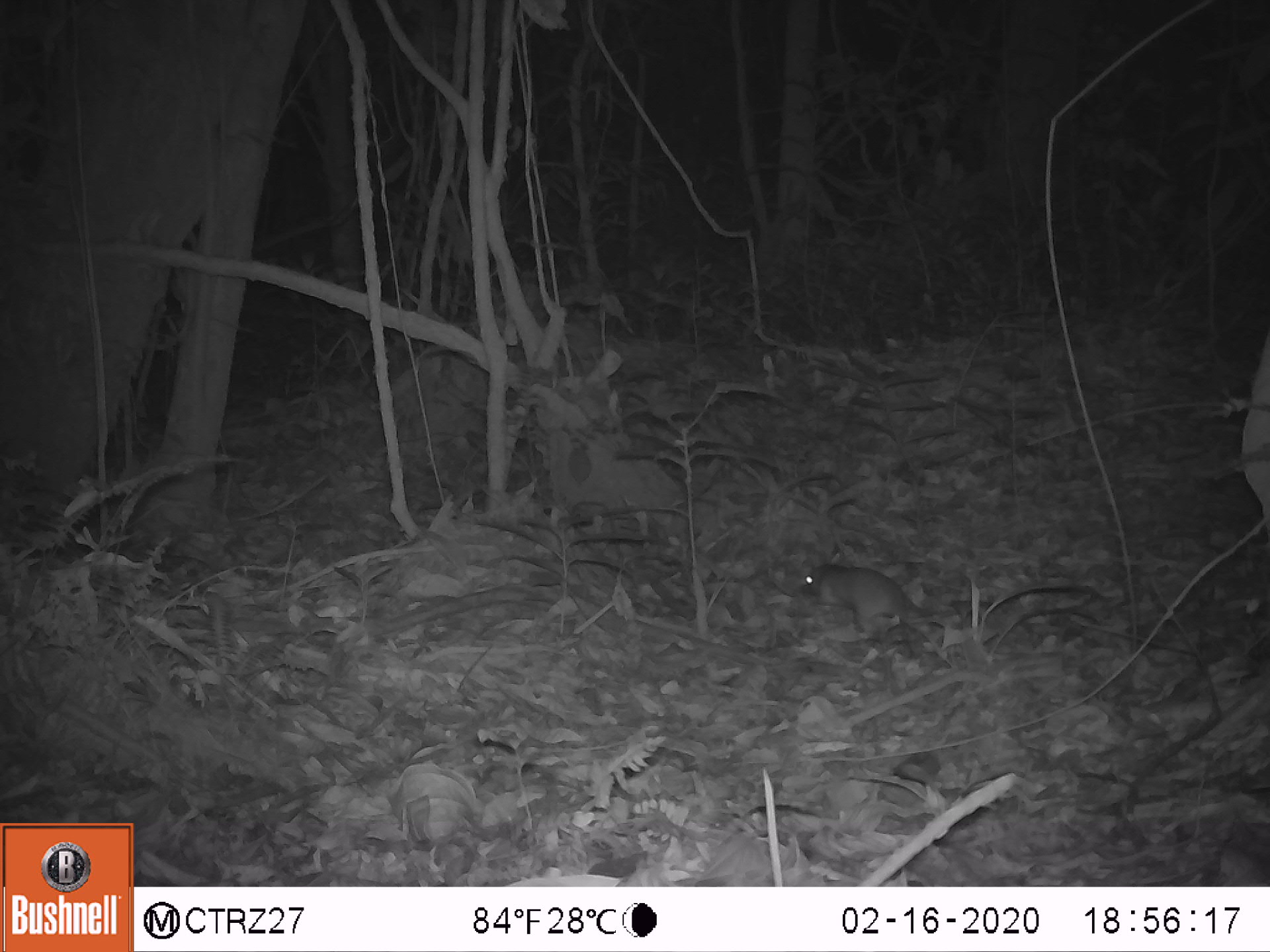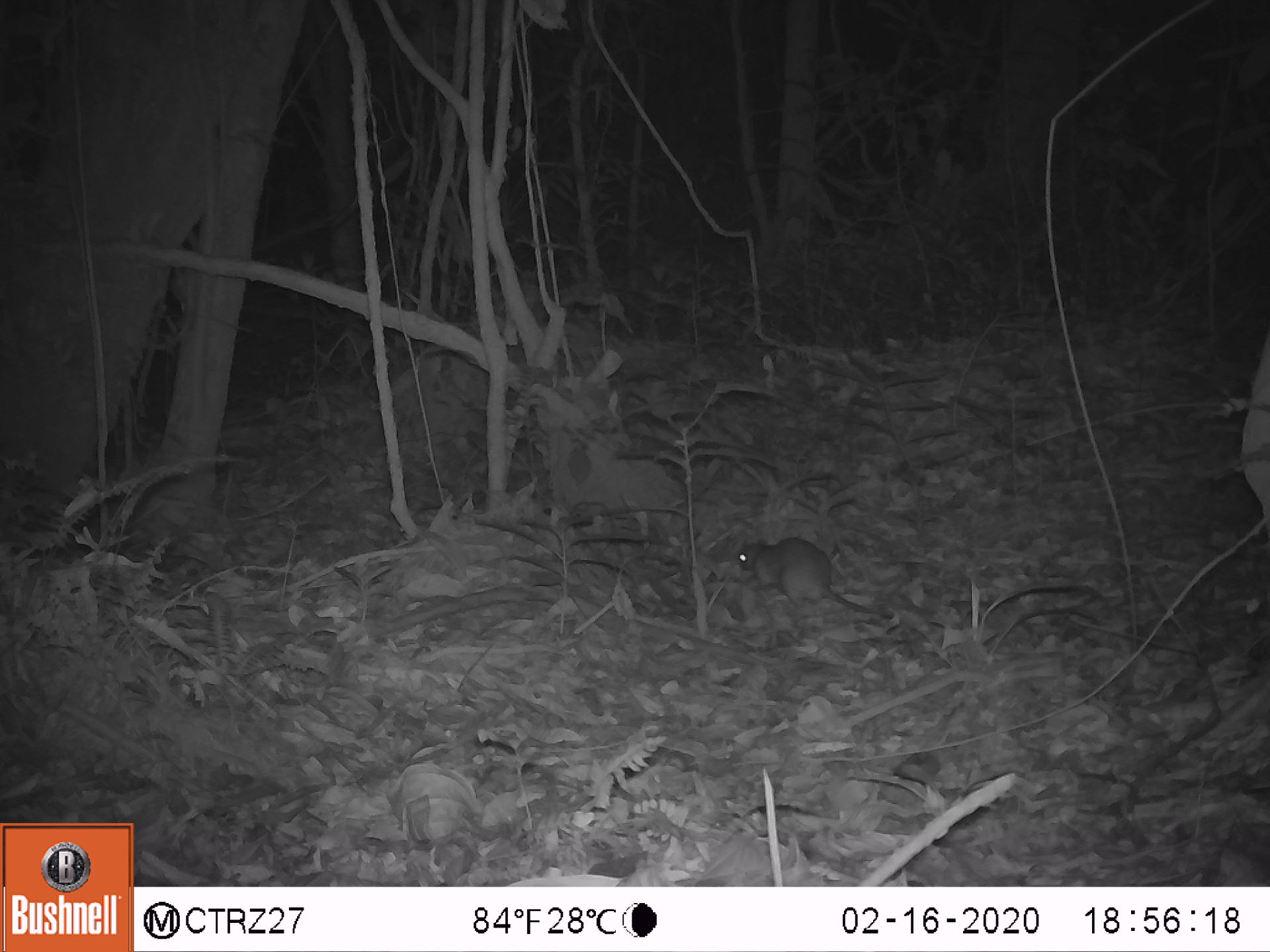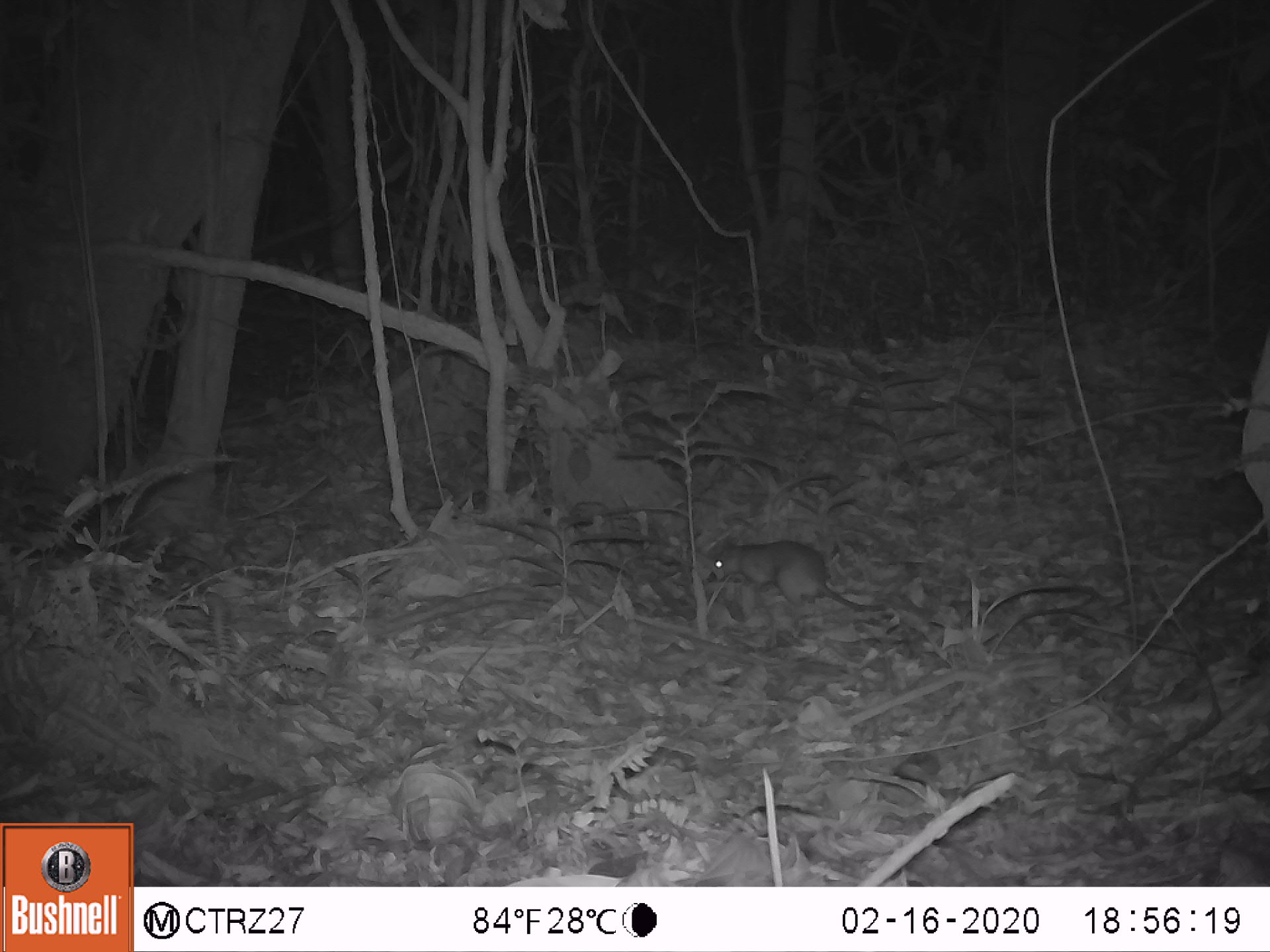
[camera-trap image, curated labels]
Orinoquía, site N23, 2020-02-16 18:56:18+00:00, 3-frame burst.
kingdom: Animalia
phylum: Chordata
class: Mammalia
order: Rodentia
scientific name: Rodentia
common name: rodent